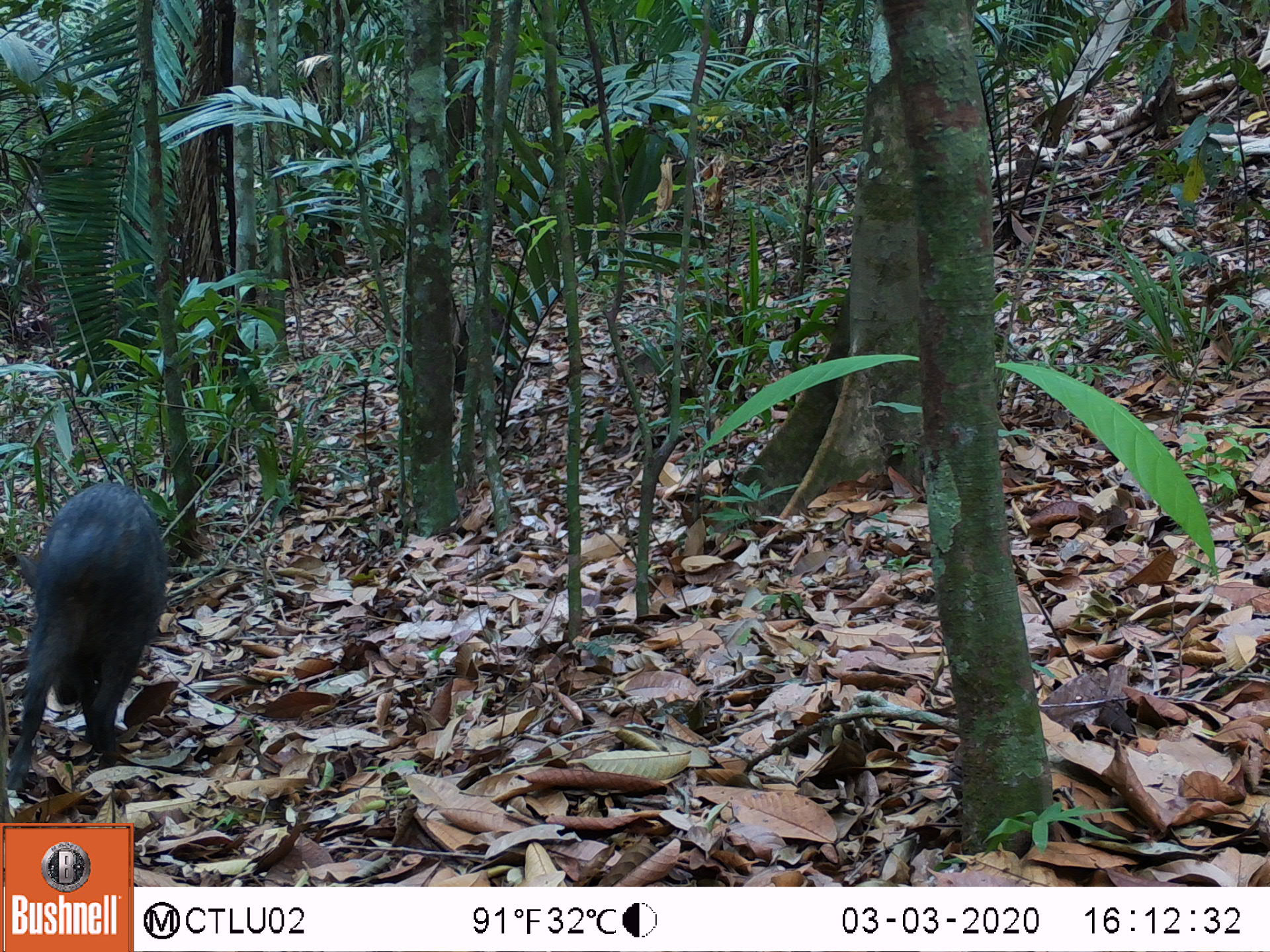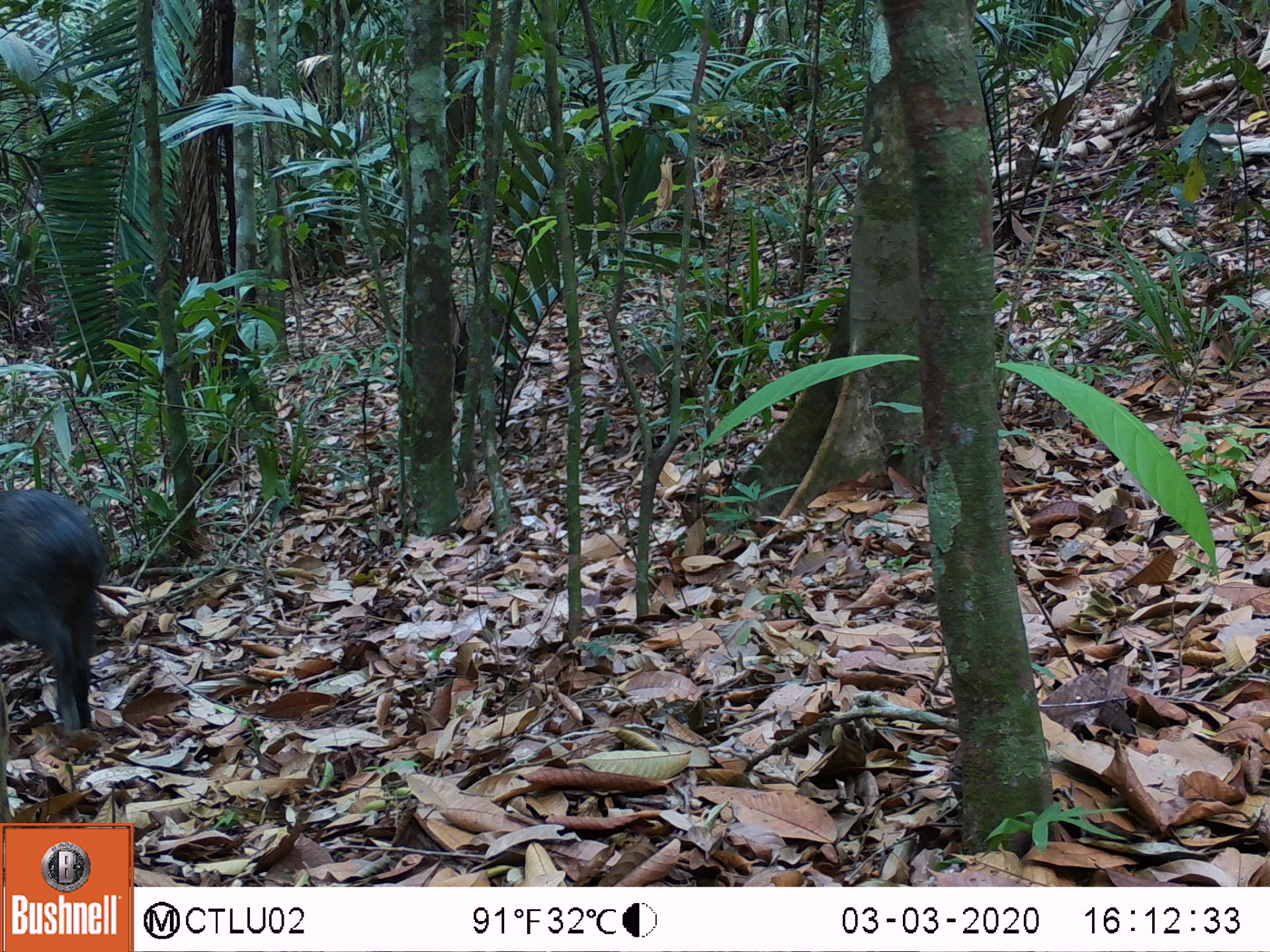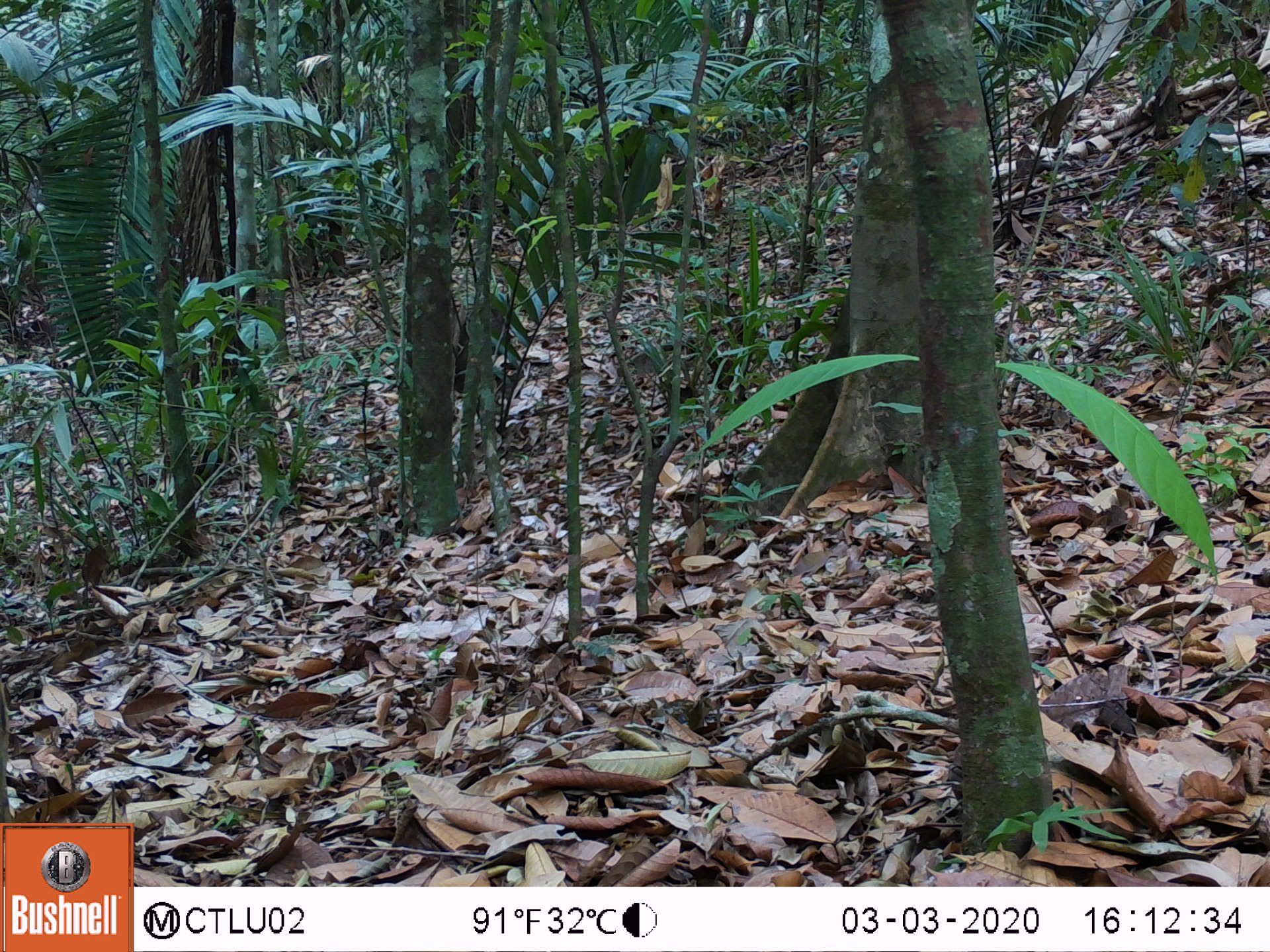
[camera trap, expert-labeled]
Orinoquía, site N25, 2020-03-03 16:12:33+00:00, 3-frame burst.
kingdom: Animalia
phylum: Chordata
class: Mammalia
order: Artiodactyla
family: Tayassuidae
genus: Pecari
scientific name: Pecari tajacu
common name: collared peccary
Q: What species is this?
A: Collared peccary (Pecari tajacu).